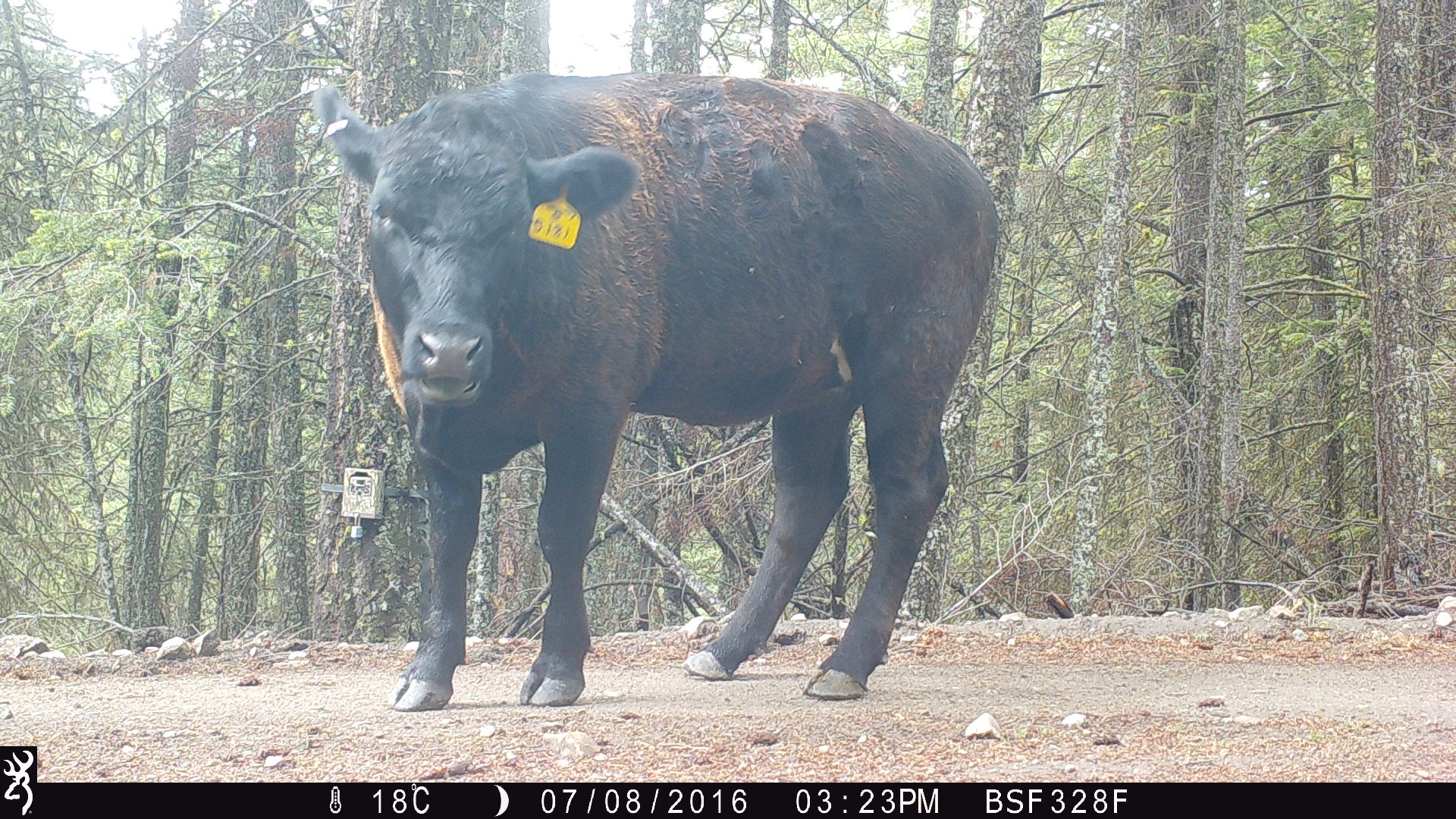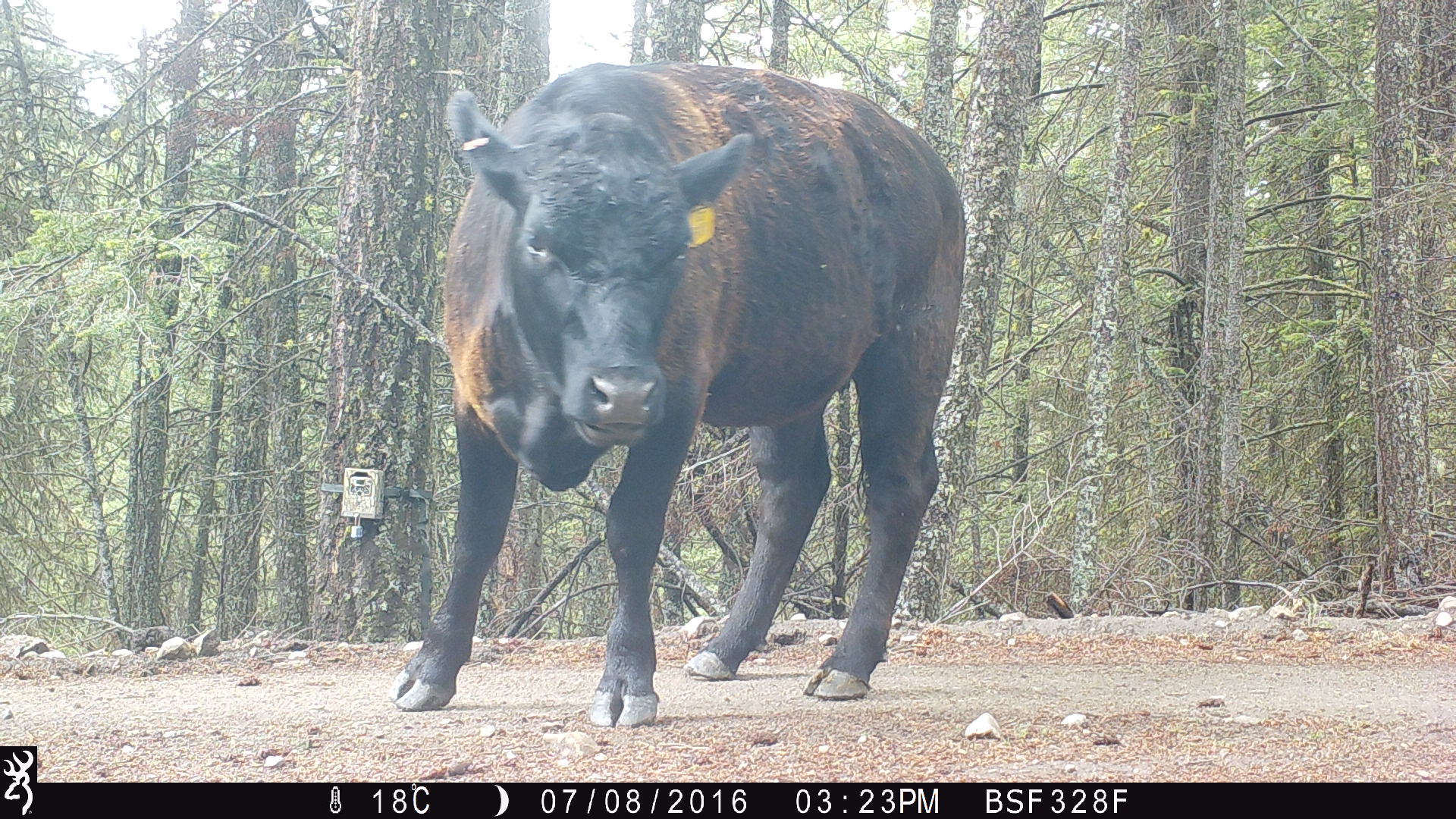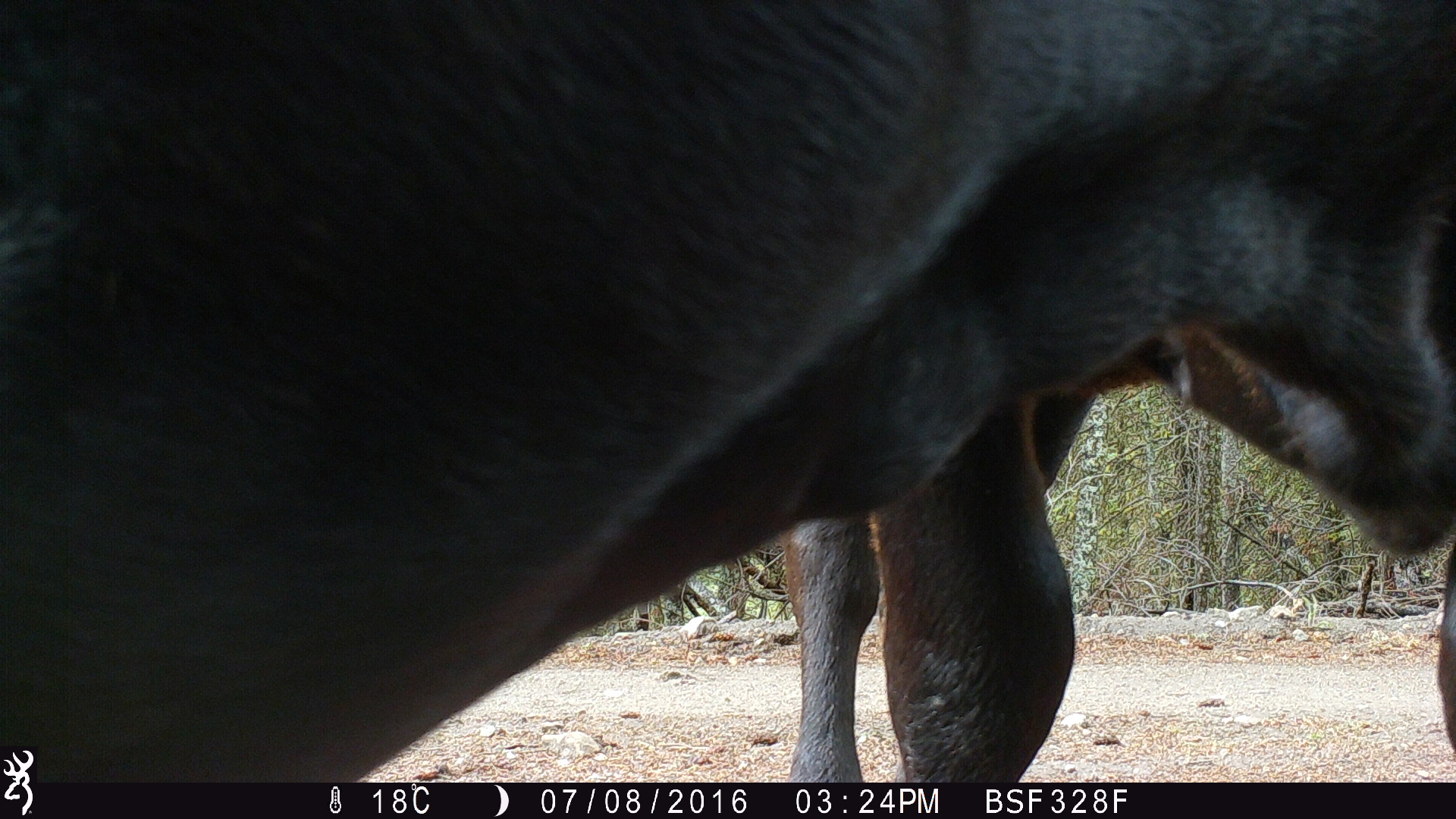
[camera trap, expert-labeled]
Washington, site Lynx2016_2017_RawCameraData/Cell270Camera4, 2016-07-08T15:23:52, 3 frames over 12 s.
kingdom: Animalia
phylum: Chordata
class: Mammalia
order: Artiodactyla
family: Bovidae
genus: Bos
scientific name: Bos taurus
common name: domestic cattle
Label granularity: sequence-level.